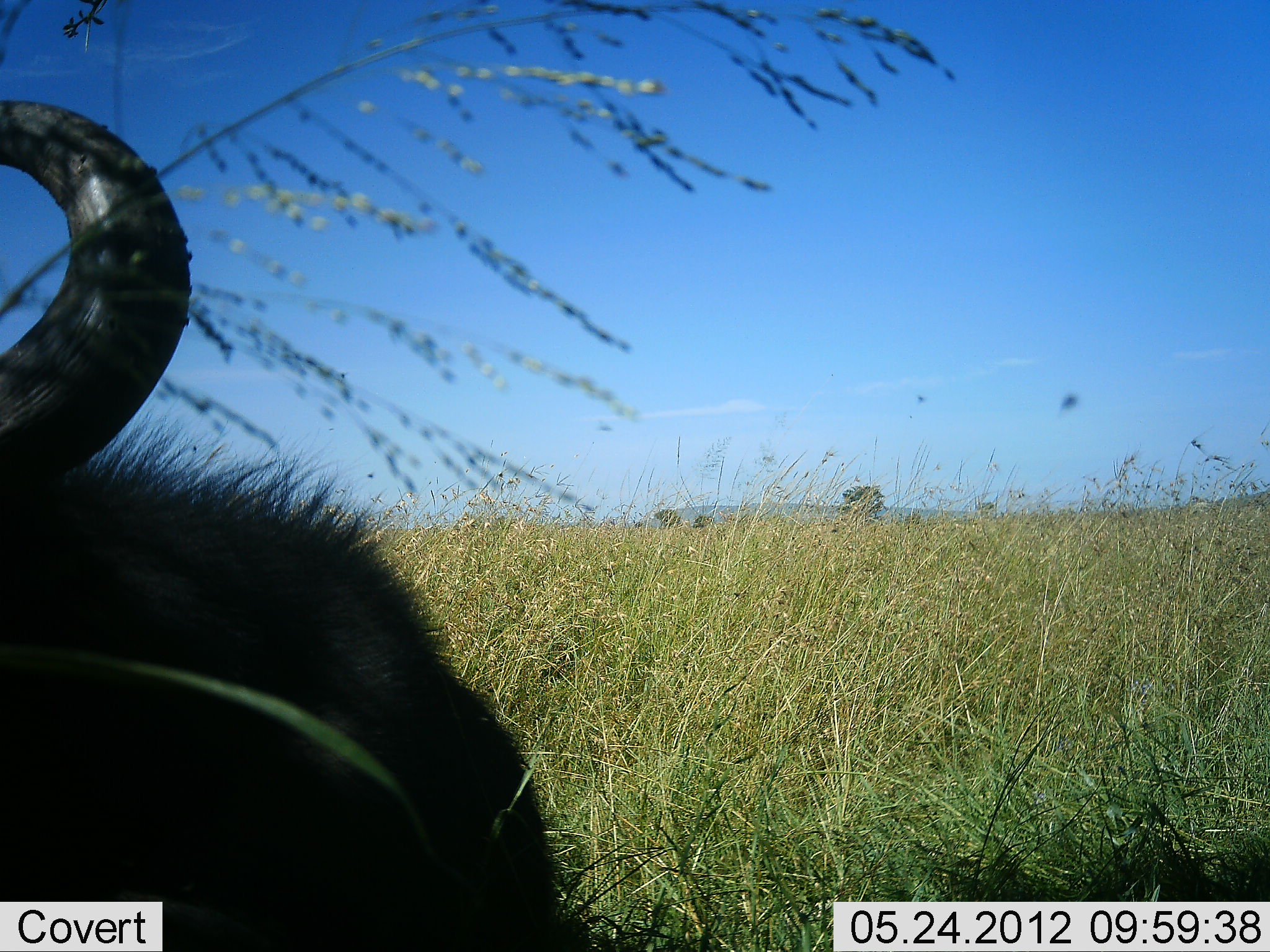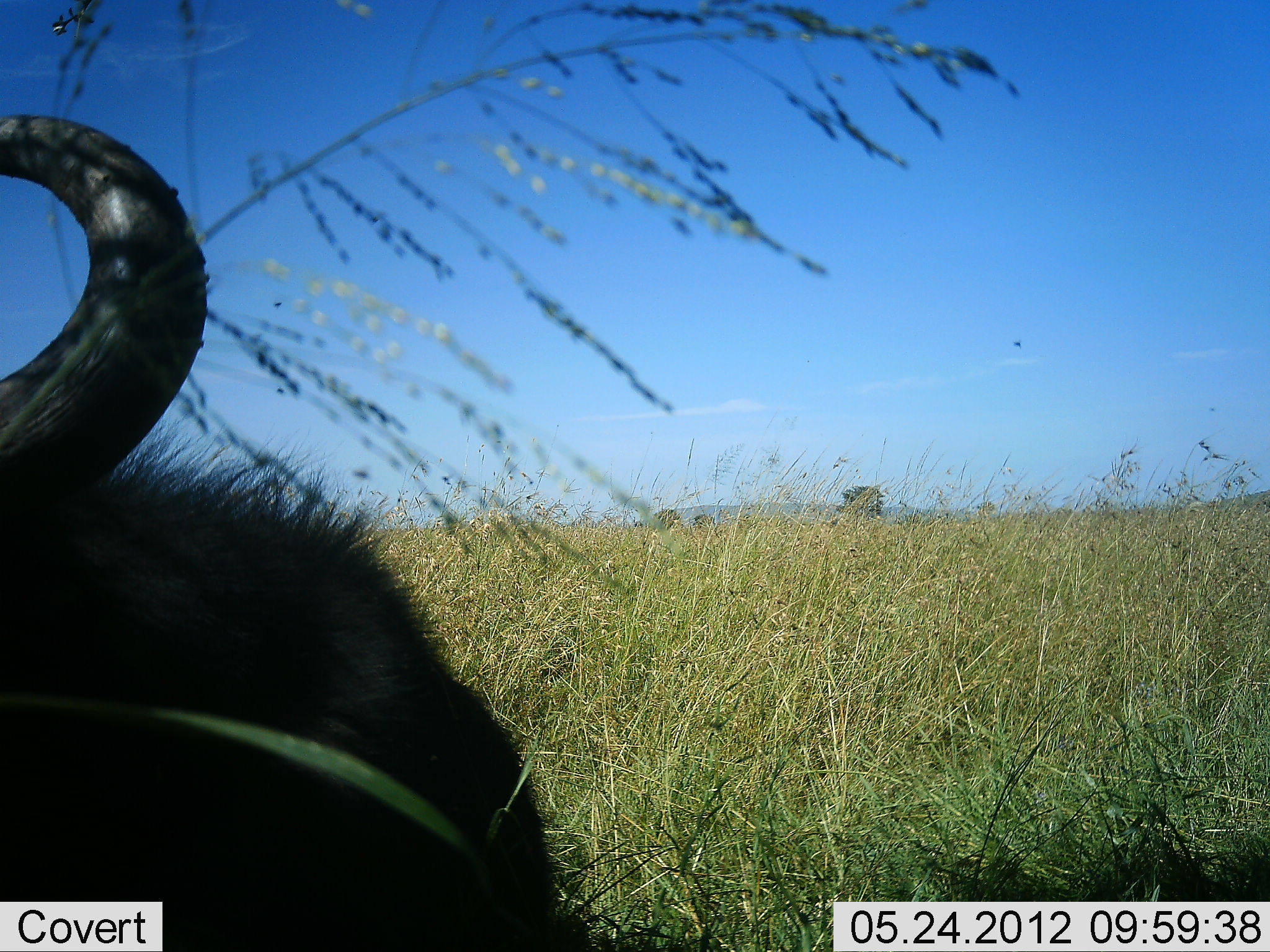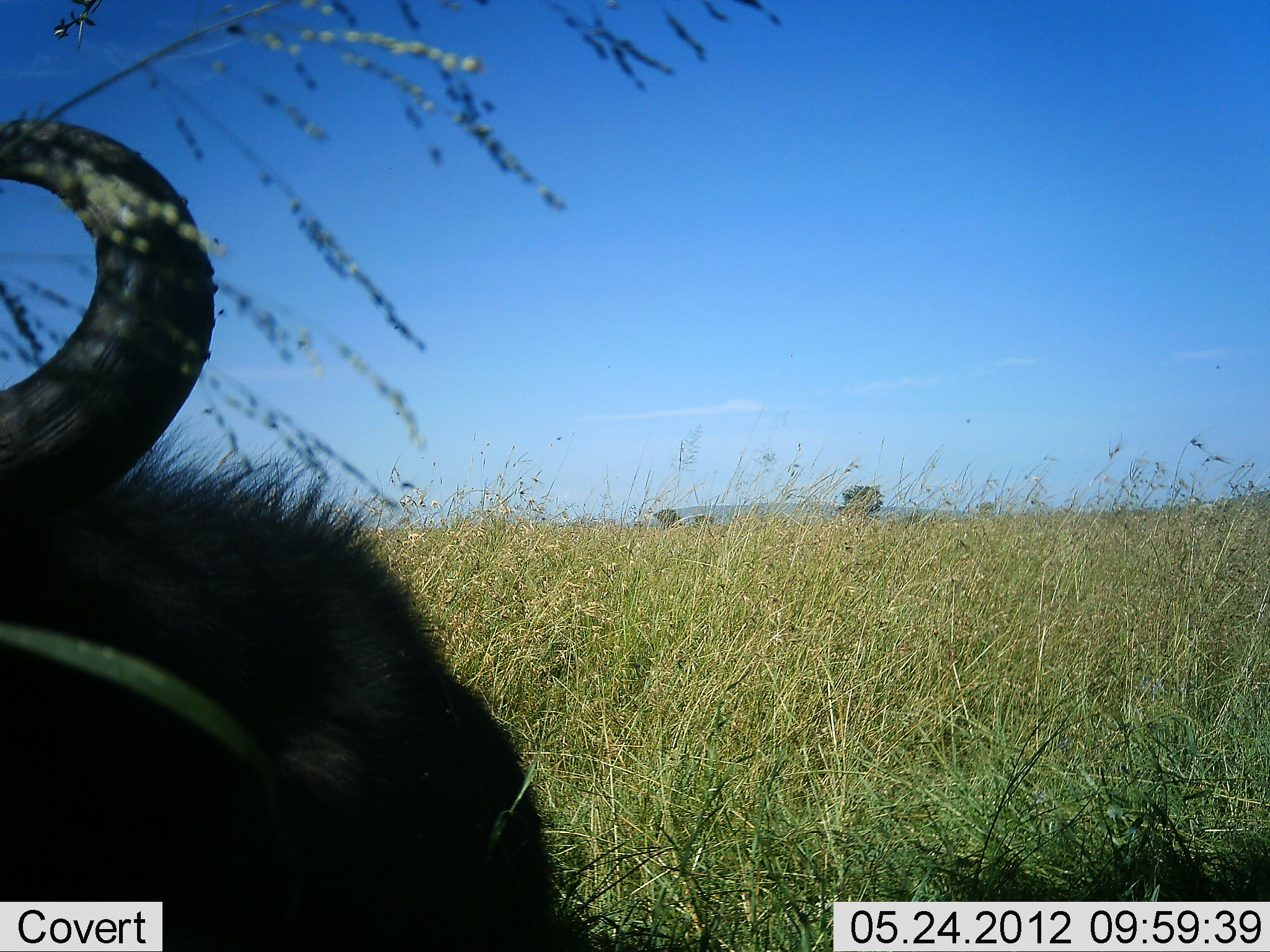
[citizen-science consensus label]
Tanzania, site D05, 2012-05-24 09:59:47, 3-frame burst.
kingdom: Animalia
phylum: Chordata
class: Mammalia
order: Artiodactyla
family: Bovidae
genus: Connochaetes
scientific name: Connochaetes taurinus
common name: blue wildebeest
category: wildebeest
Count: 1.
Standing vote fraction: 40%.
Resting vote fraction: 60%.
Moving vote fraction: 0%.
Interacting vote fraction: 0%.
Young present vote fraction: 0%.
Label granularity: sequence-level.